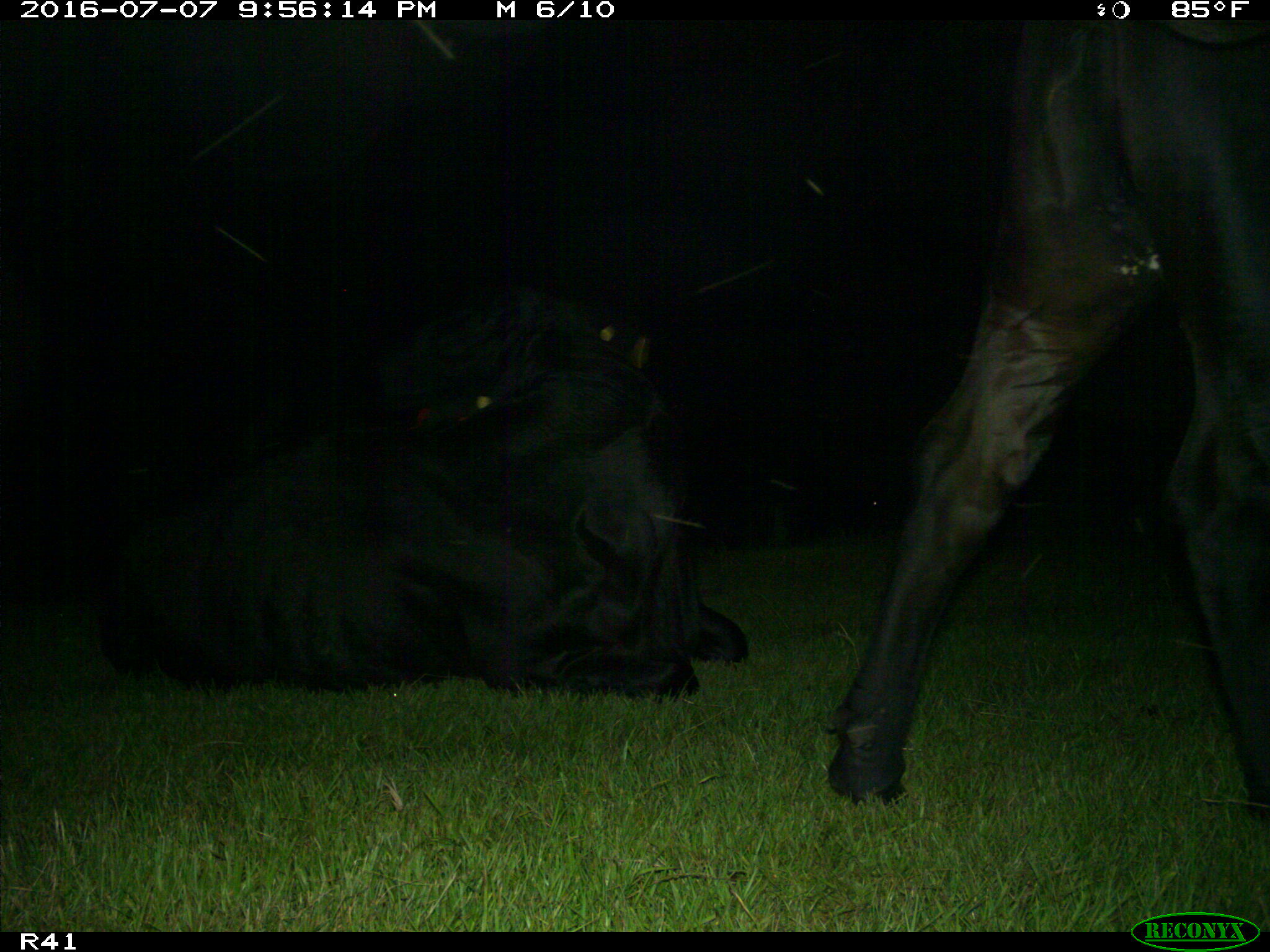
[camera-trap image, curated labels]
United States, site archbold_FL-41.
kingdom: Animalia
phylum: Chordata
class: Mammalia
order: Artiodactyla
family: Bovidae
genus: Bos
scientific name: Bos taurus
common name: domestic cow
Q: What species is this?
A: Bos taurus (domestic cow).